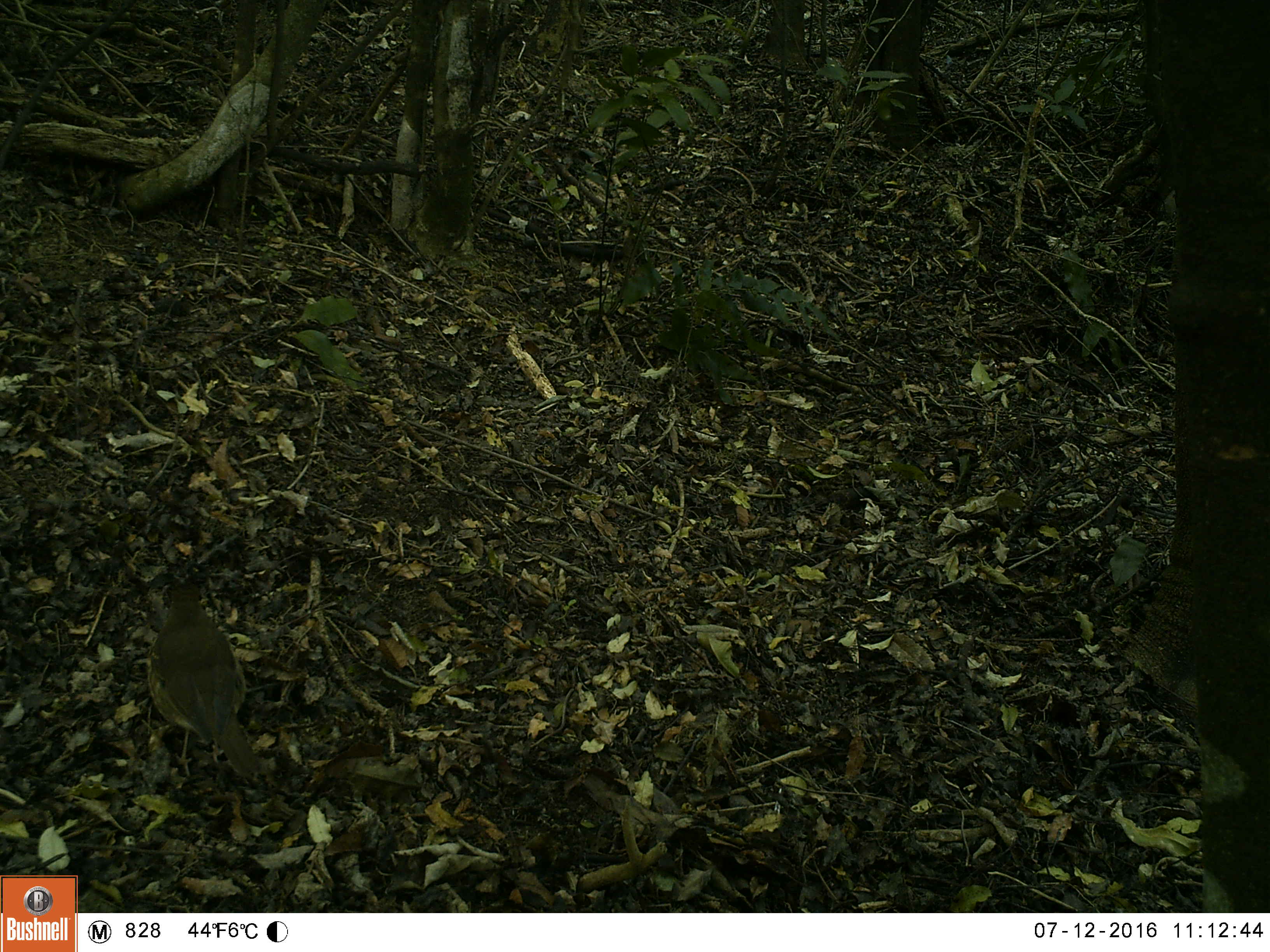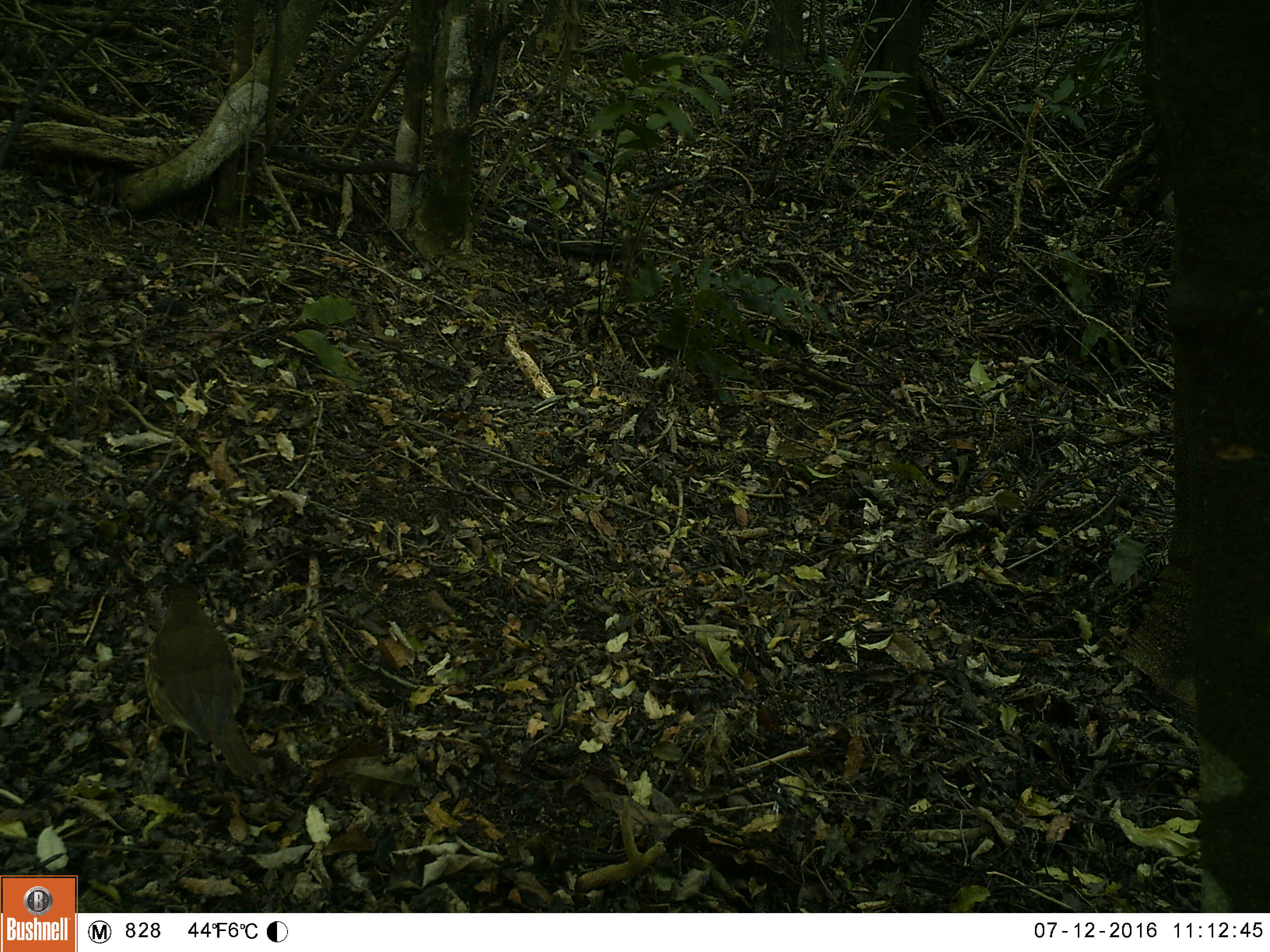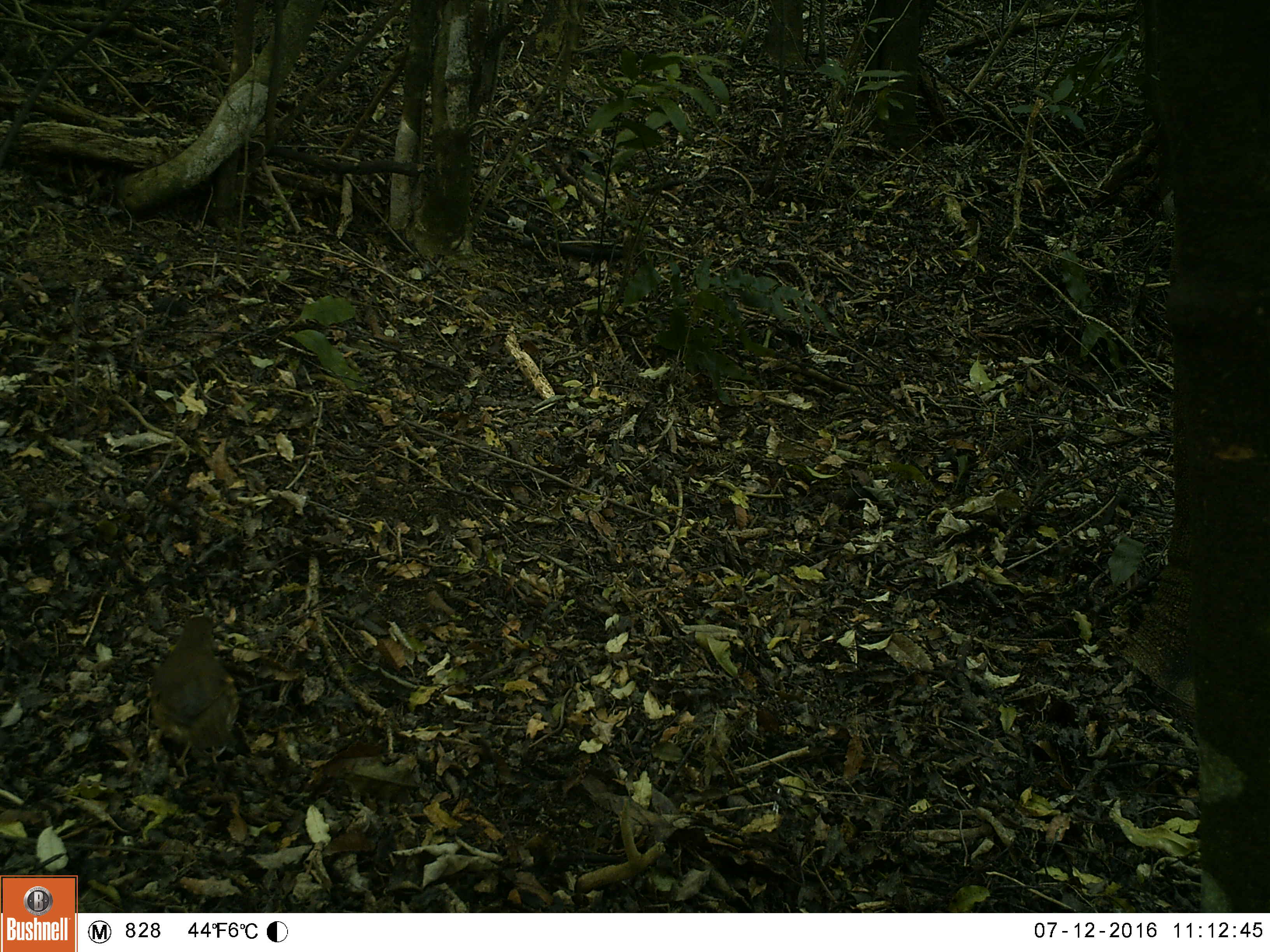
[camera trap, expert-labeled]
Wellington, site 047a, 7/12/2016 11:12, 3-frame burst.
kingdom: Animalia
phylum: Chordata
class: Aves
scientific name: Aves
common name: bird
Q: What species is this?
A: Bird (Aves).